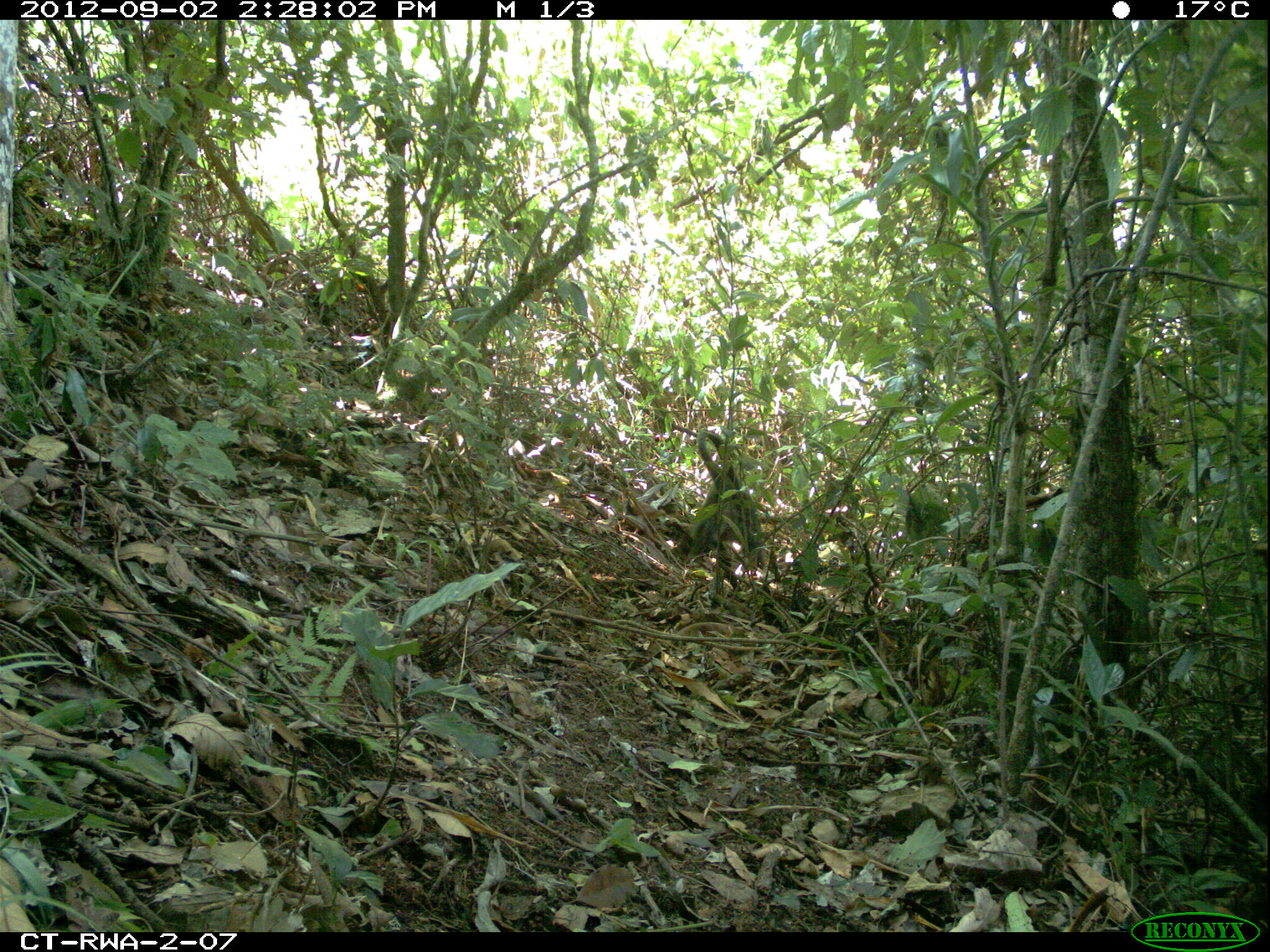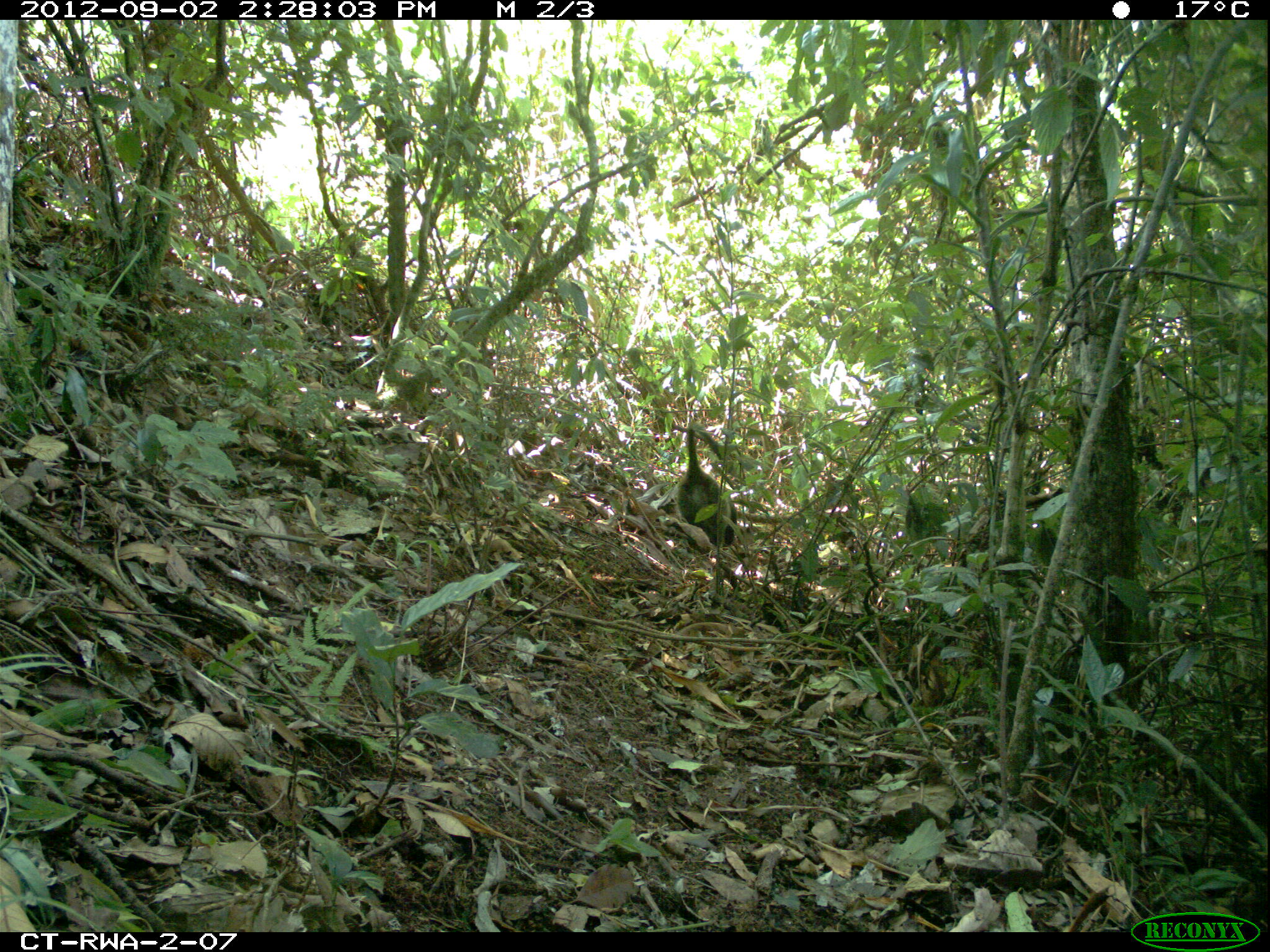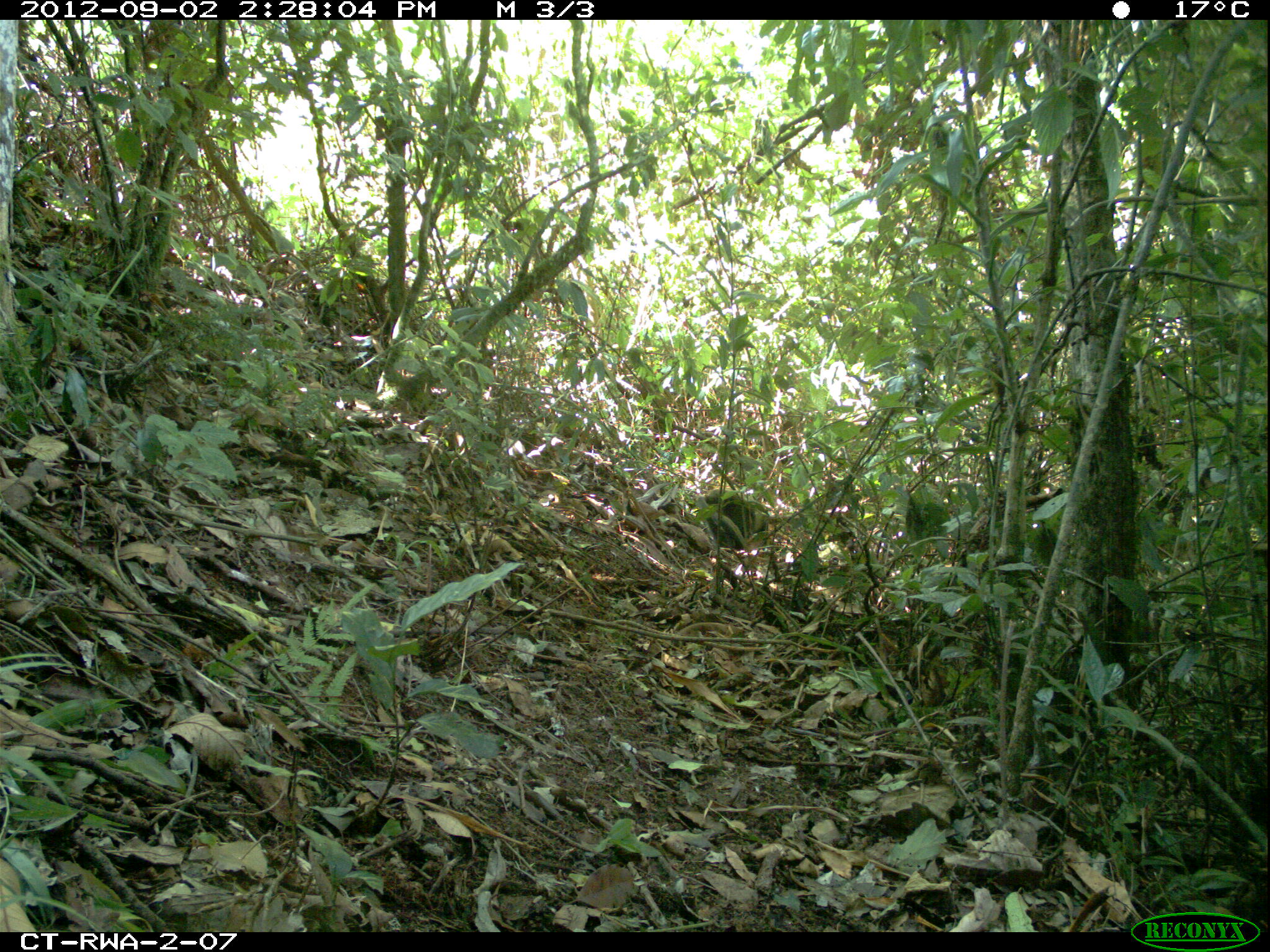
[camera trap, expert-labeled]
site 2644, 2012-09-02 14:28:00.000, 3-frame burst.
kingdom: Animalia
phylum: Chordata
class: Mammalia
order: Primates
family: Cercopithecidae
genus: Cercopithecus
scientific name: Cercopithecus mitis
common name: blue monkey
Cercopithecus mitis (blue monkey), count 1.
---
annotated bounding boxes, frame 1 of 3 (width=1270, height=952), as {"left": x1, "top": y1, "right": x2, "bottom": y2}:
cercopithecus mitis: {"left": 690, "top": 429, "right": 763, "bottom": 562}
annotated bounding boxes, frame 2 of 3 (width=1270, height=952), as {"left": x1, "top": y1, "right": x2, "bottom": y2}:
cercopithecus mitis: {"left": 676, "top": 422, "right": 736, "bottom": 547}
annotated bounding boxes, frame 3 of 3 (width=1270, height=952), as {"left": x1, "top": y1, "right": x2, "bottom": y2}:
cercopithecus mitis: {"left": 693, "top": 488, "right": 772, "bottom": 551}